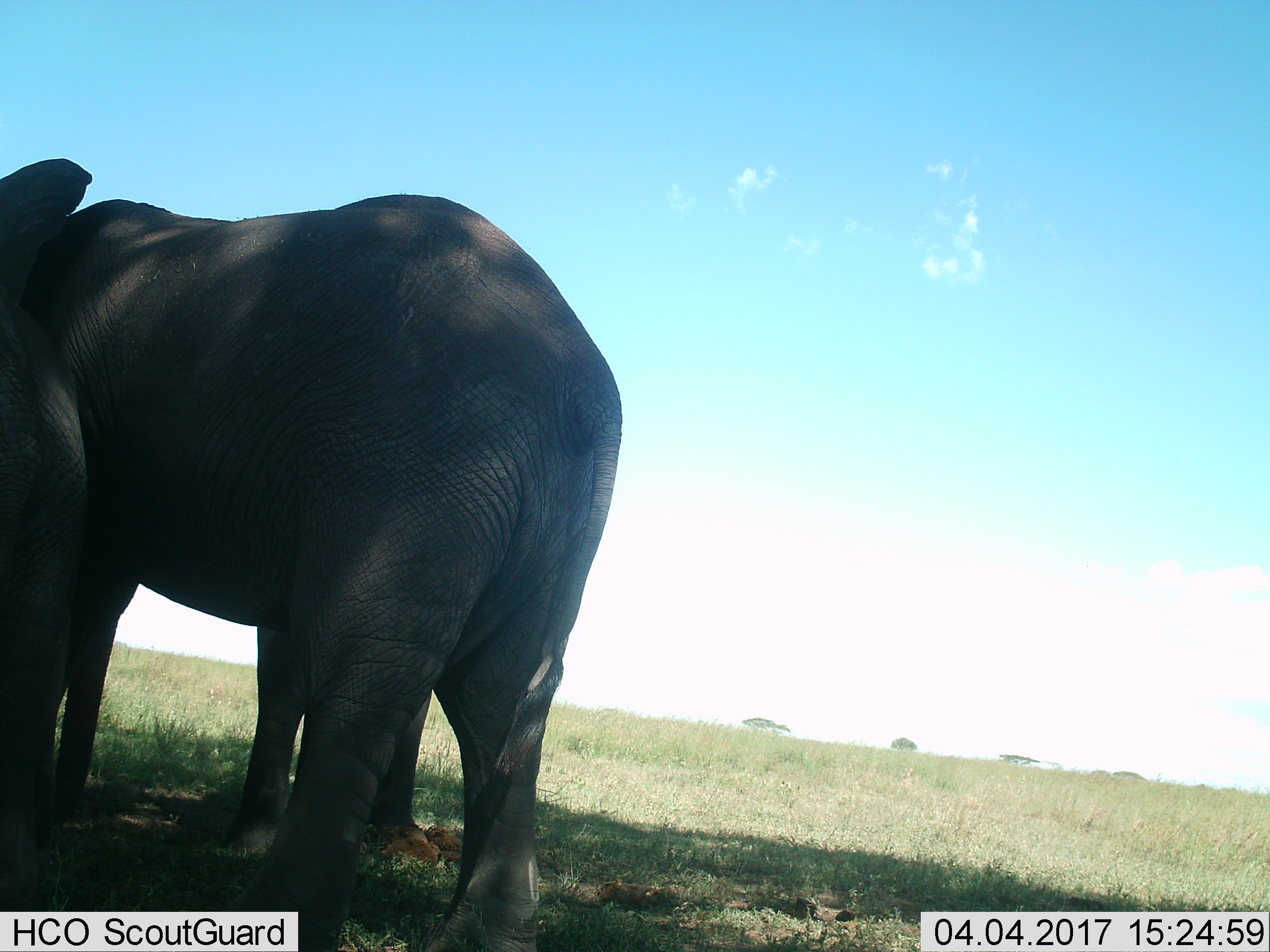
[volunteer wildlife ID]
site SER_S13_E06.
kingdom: Animalia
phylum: Chordata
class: Mammalia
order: Proboscidea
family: Elephantidae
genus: Loxodonta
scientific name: Loxodonta africana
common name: african bush elephant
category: elephant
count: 2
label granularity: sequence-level